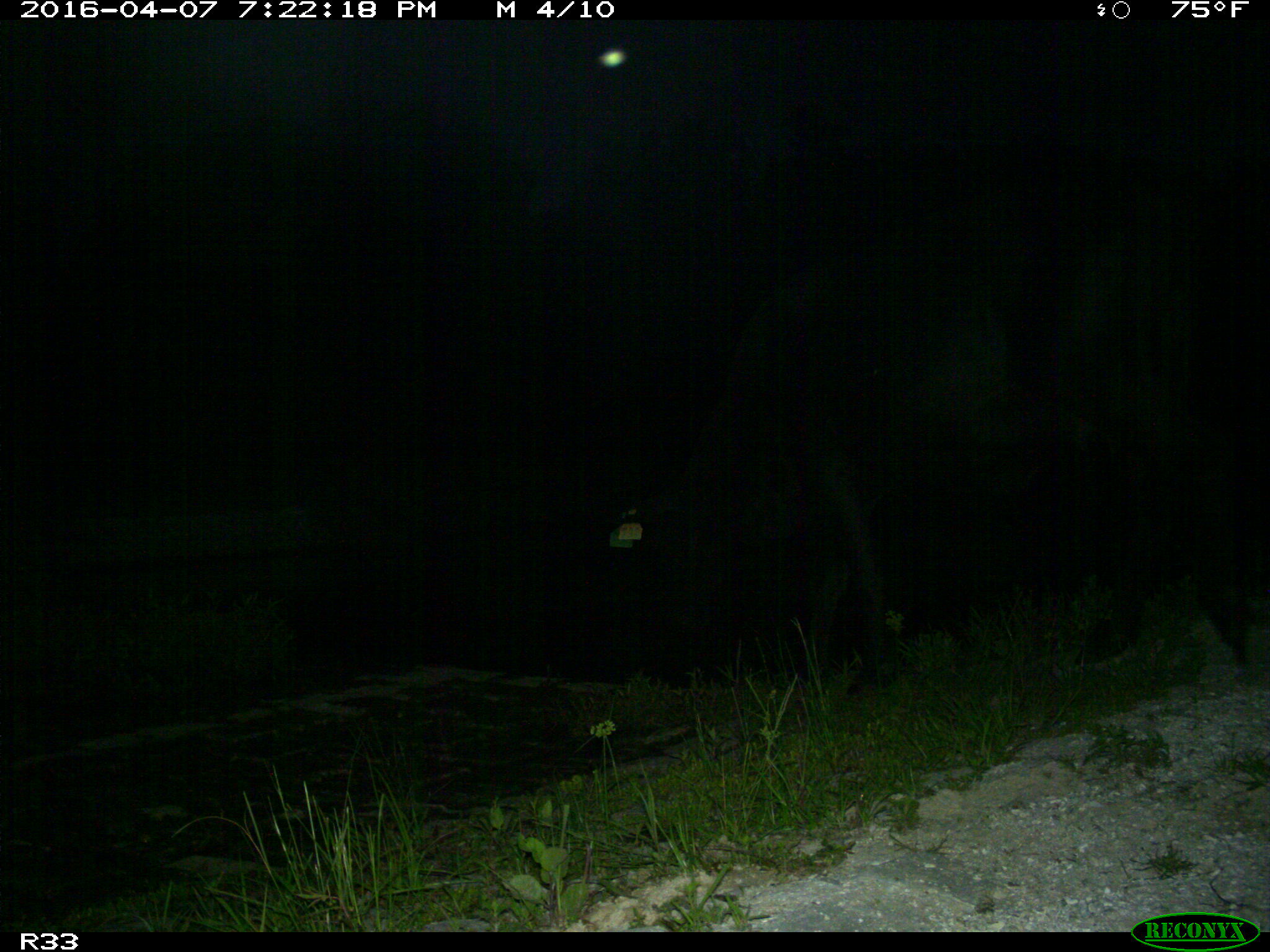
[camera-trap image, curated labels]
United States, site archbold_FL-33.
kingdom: Animalia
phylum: Chordata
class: Mammalia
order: Artiodactyla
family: Bovidae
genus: Bos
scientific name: Bos taurus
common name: domestic cow